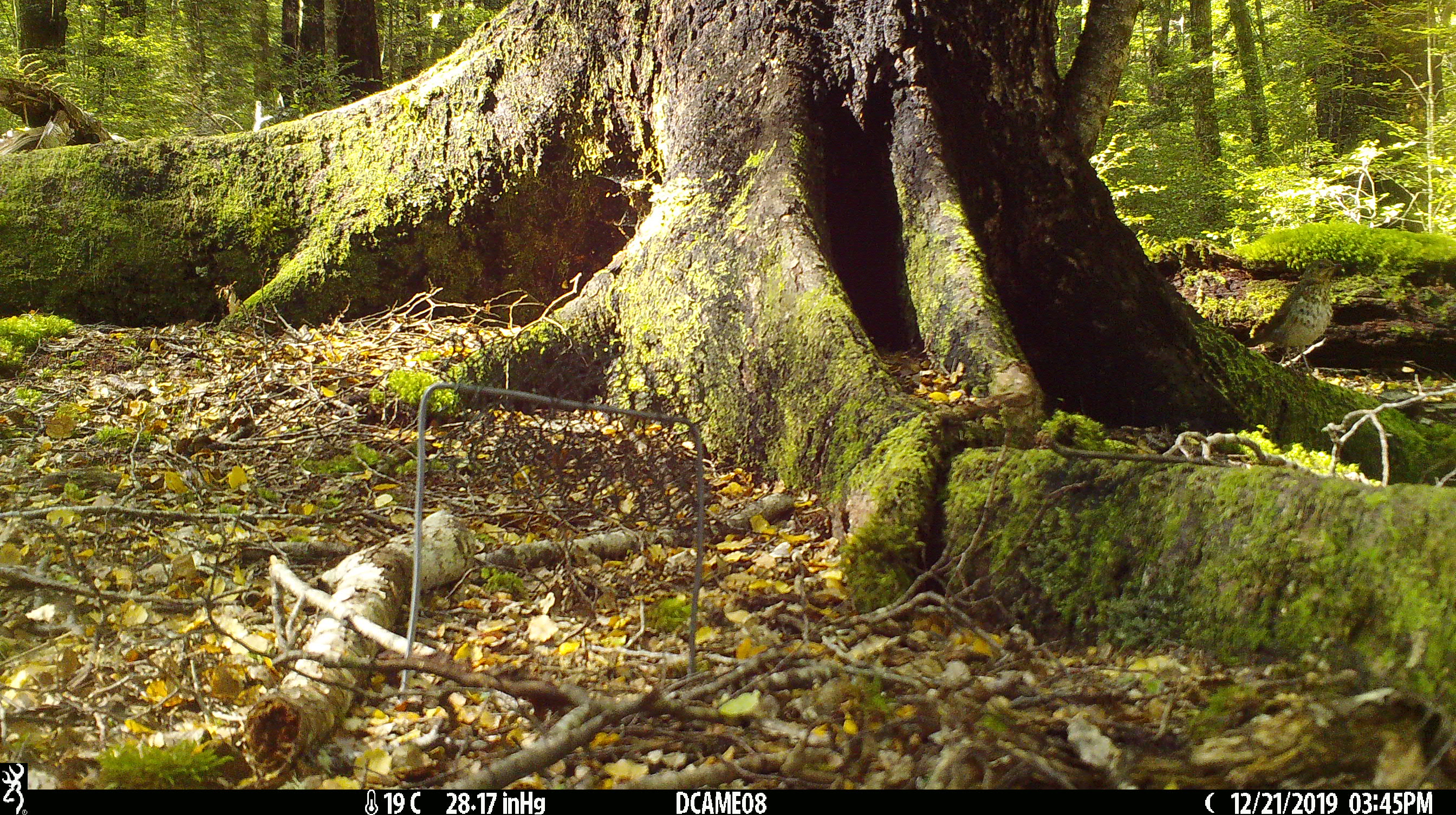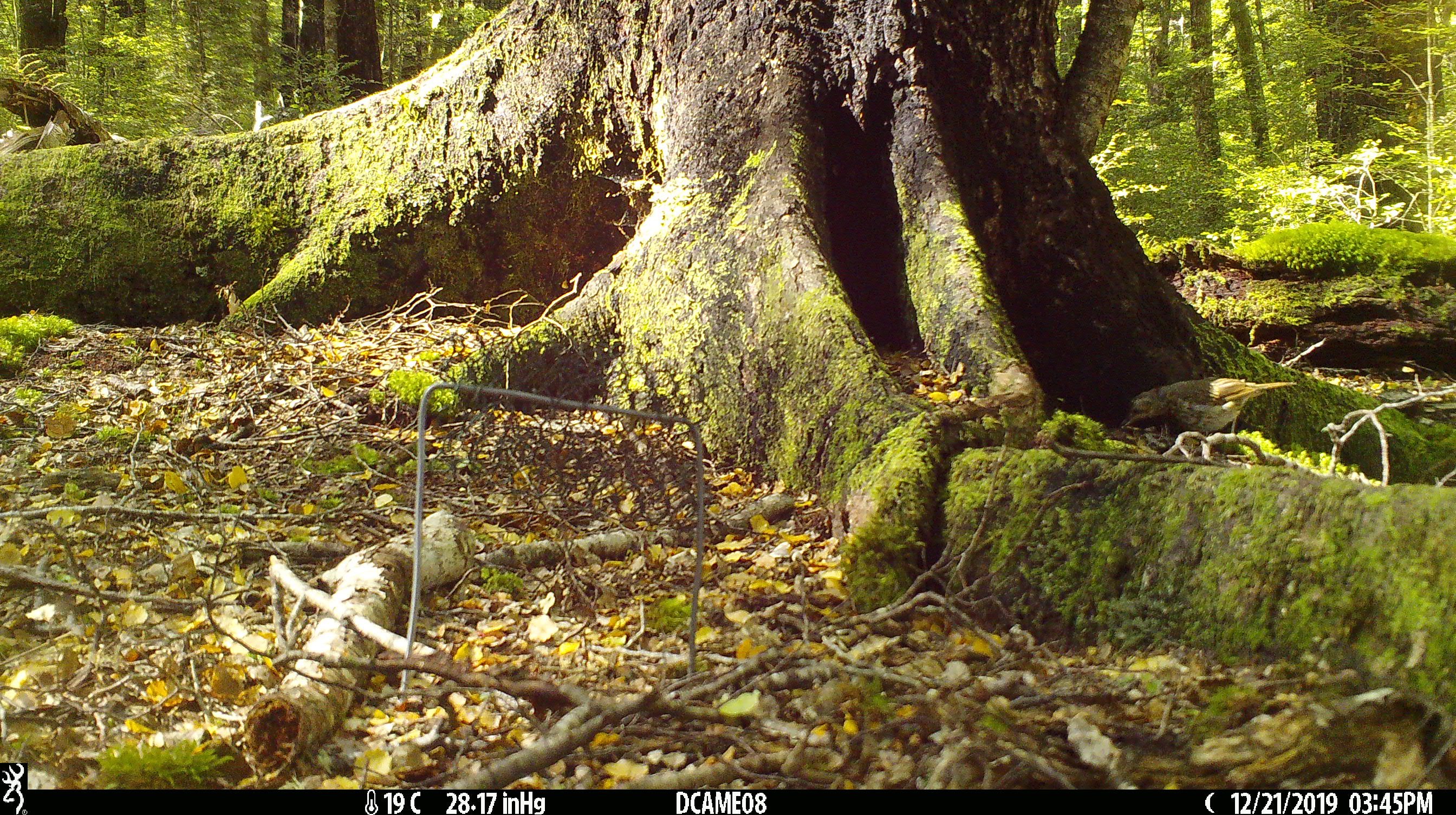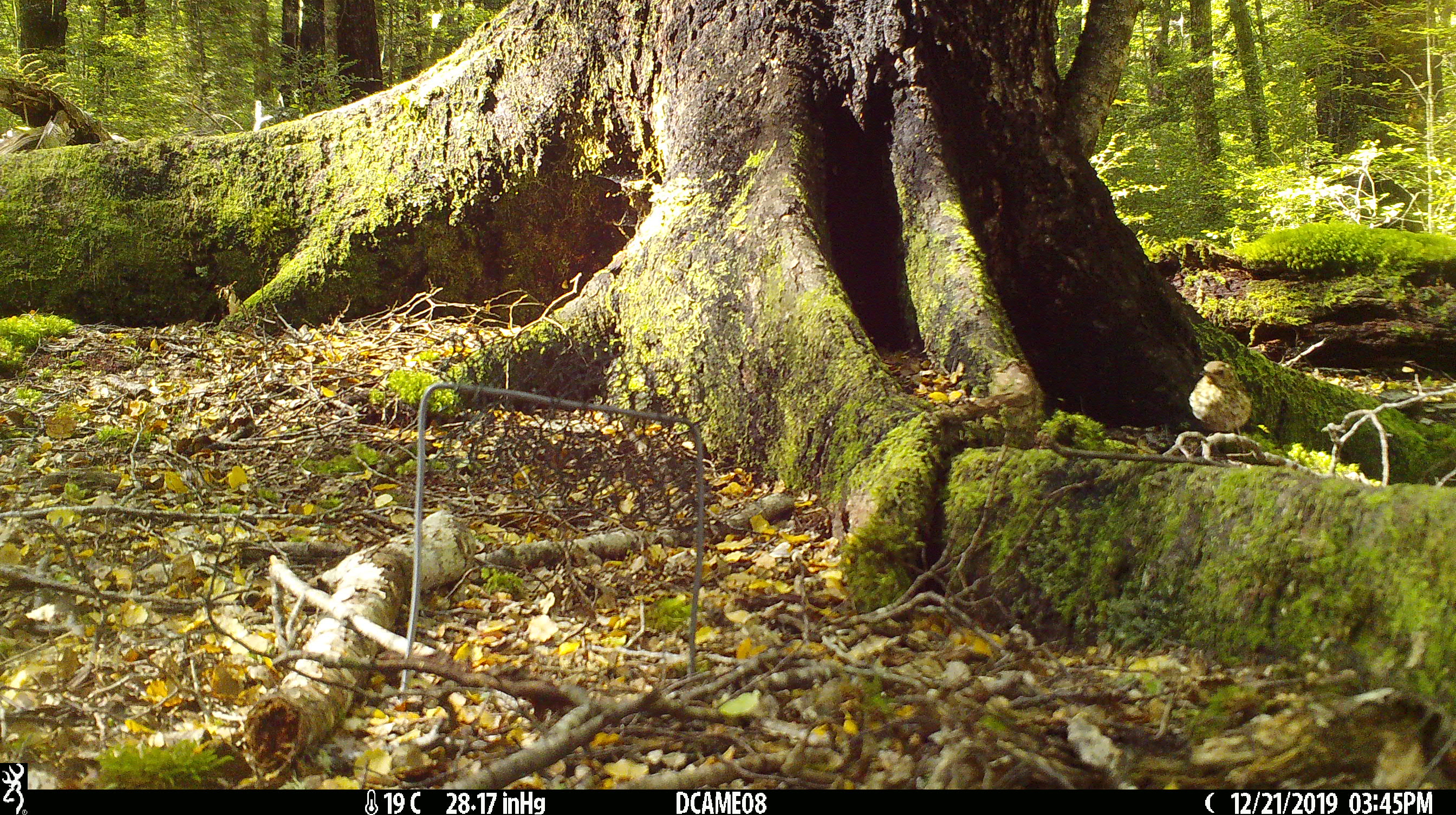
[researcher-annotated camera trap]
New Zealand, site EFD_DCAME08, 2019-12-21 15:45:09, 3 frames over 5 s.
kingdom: Animalia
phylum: Chordata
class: Aves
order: Passeriformes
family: Turdidae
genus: Turdus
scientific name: Turdus philomelos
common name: song thrush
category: thrush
Thrush (song thrush) (Turdus philomelos).